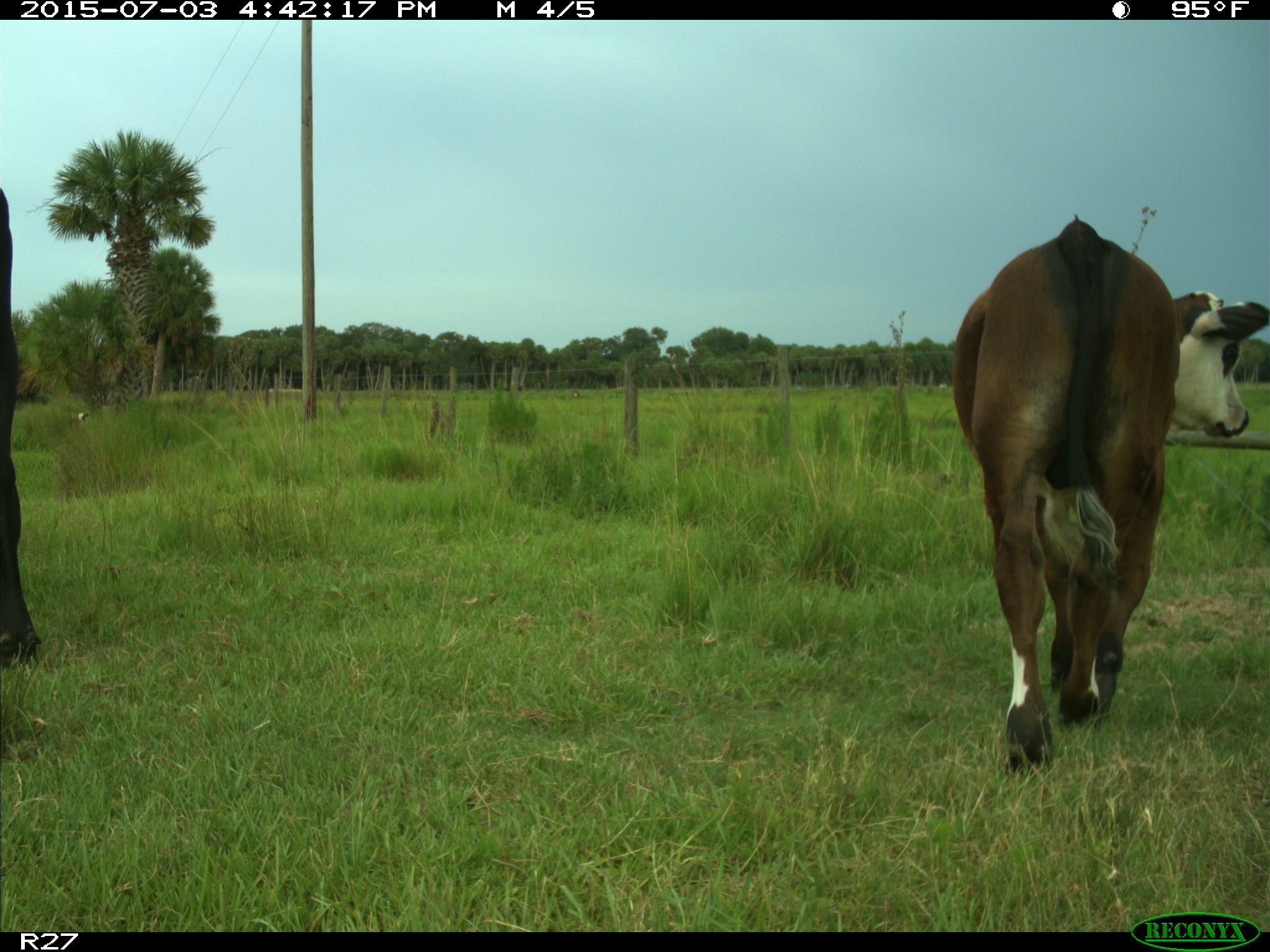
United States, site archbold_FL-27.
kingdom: Animalia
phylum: Chordata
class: Mammalia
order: Artiodactyla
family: Bovidae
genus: Bos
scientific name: Bos taurus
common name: domestic cow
Bos taurus (domestic cow).